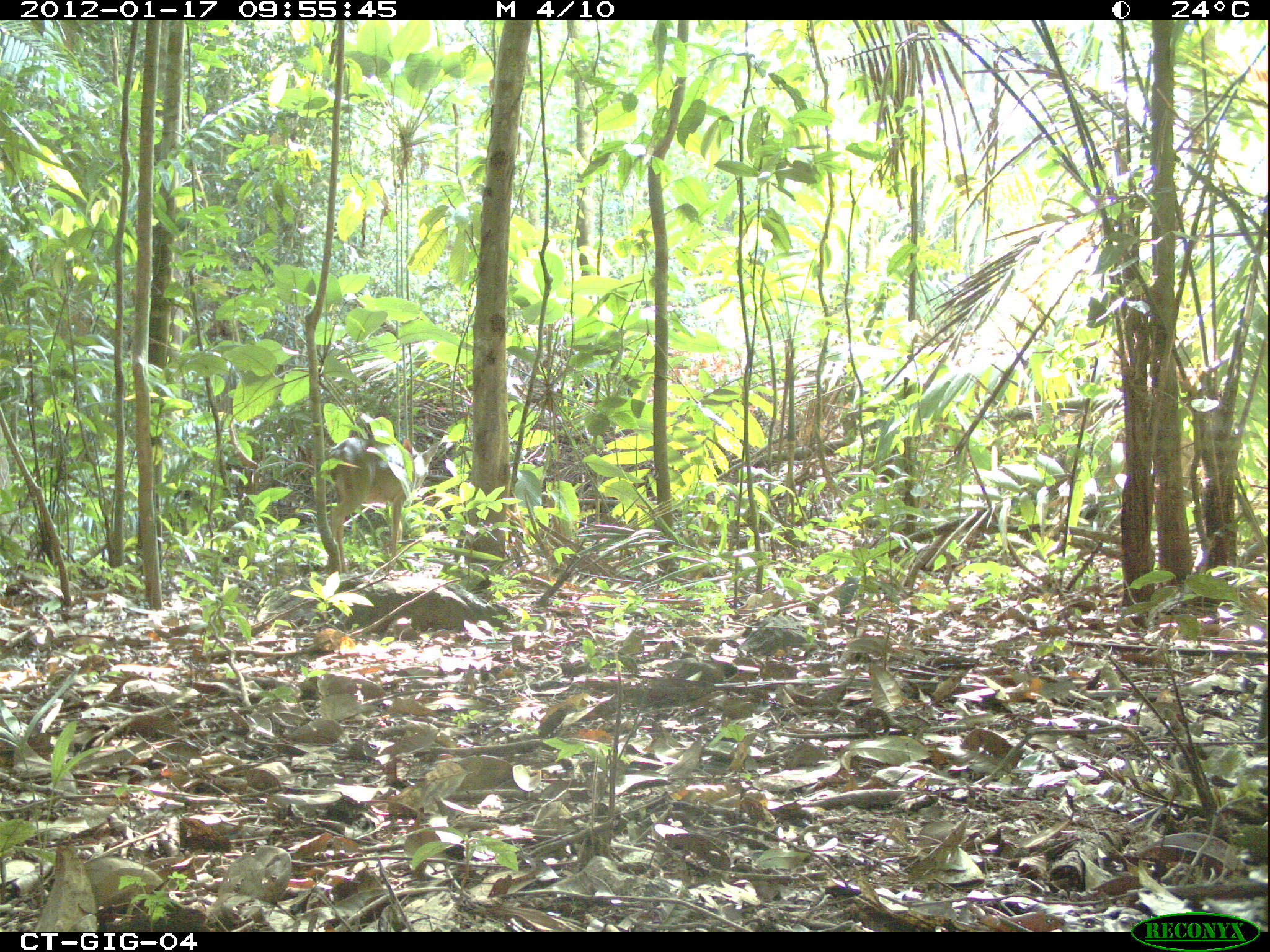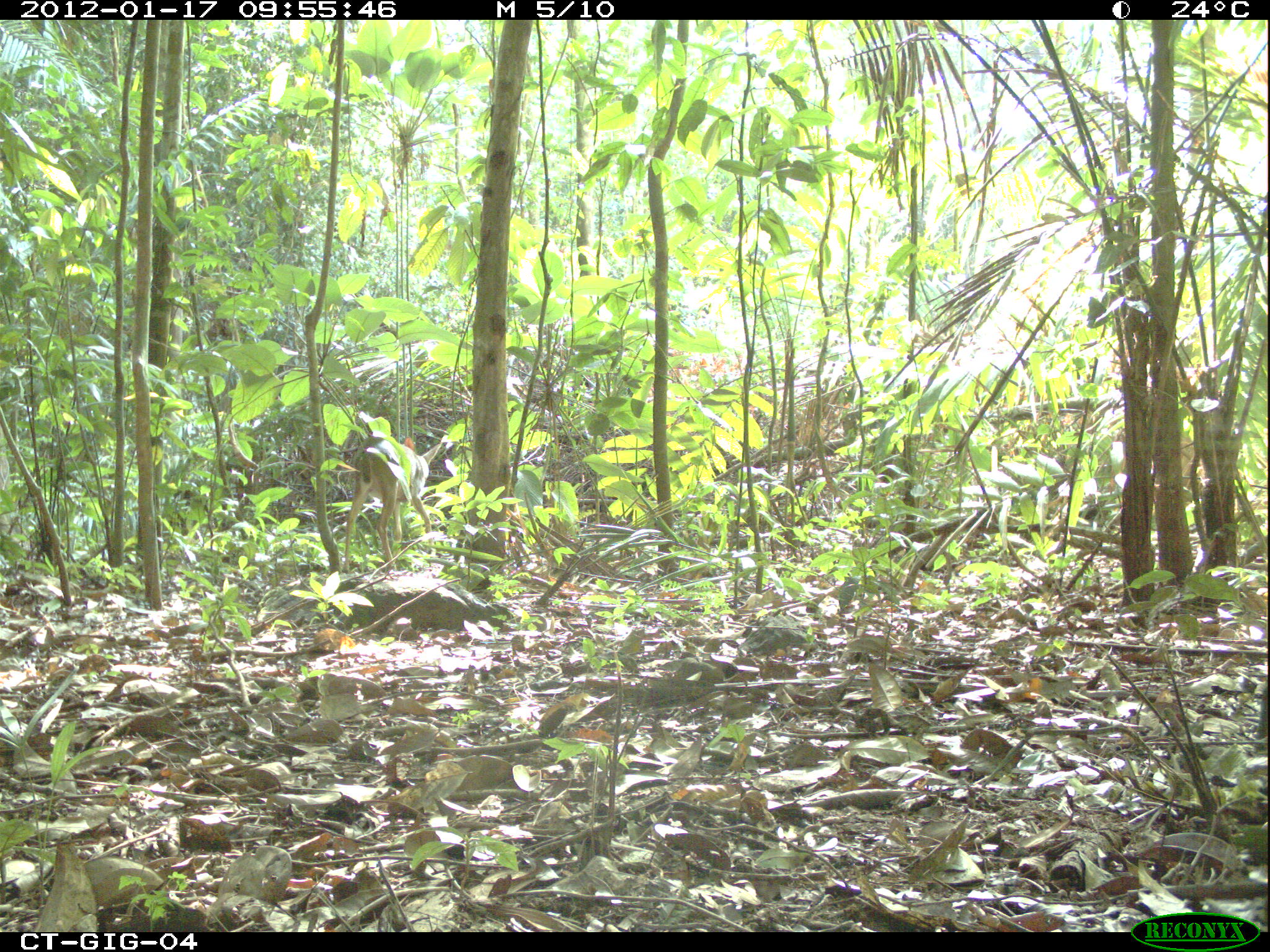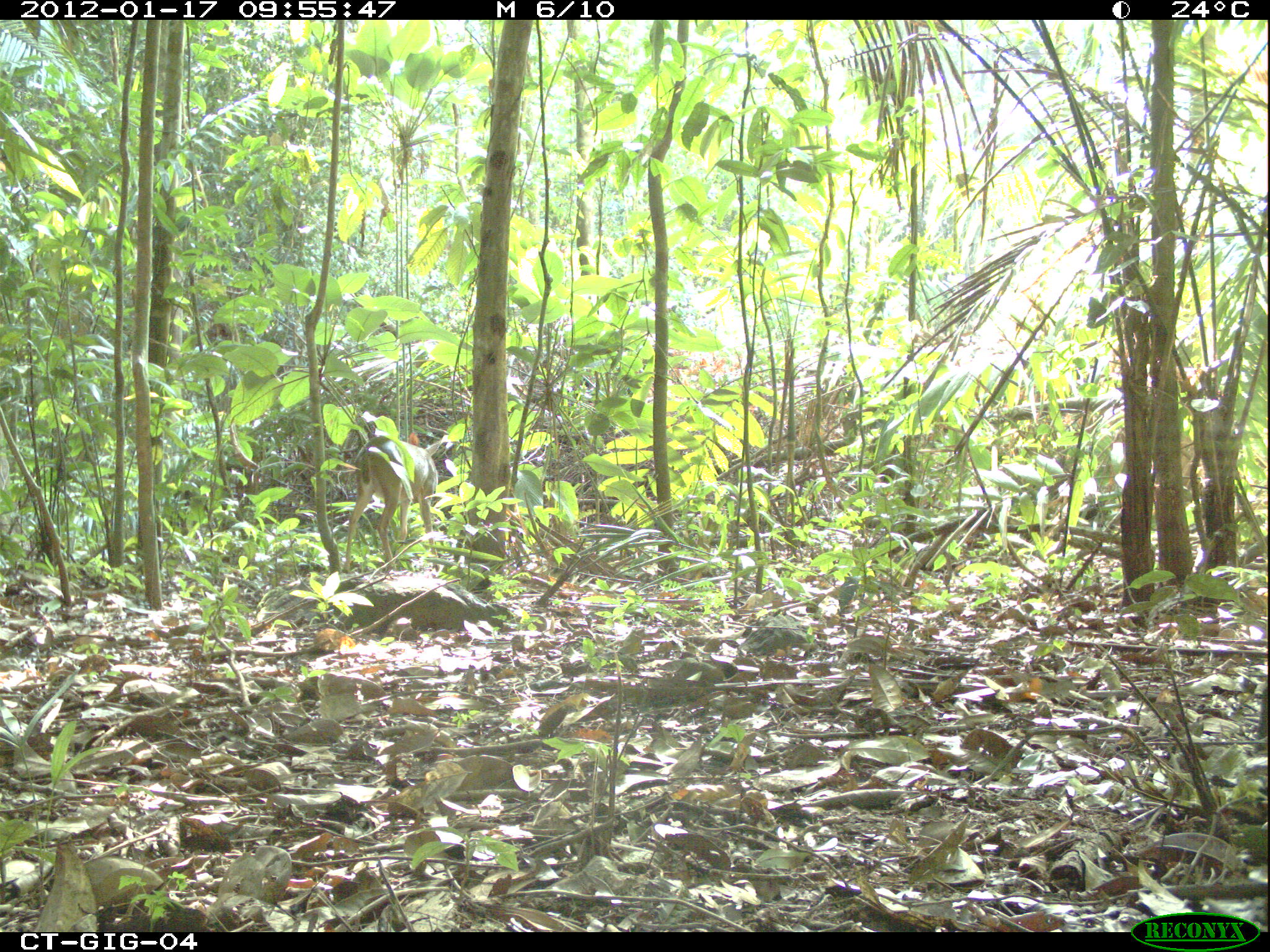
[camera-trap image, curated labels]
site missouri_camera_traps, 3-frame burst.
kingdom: Animalia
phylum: Chordata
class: Mammalia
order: Artiodactyla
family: Cervidae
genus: Odocoileus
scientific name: Odocoileus virginianus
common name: white-tailed deer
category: white tailed deer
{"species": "white tailed deer (white-tailed deer) (Odocoileus virginianus)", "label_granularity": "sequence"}